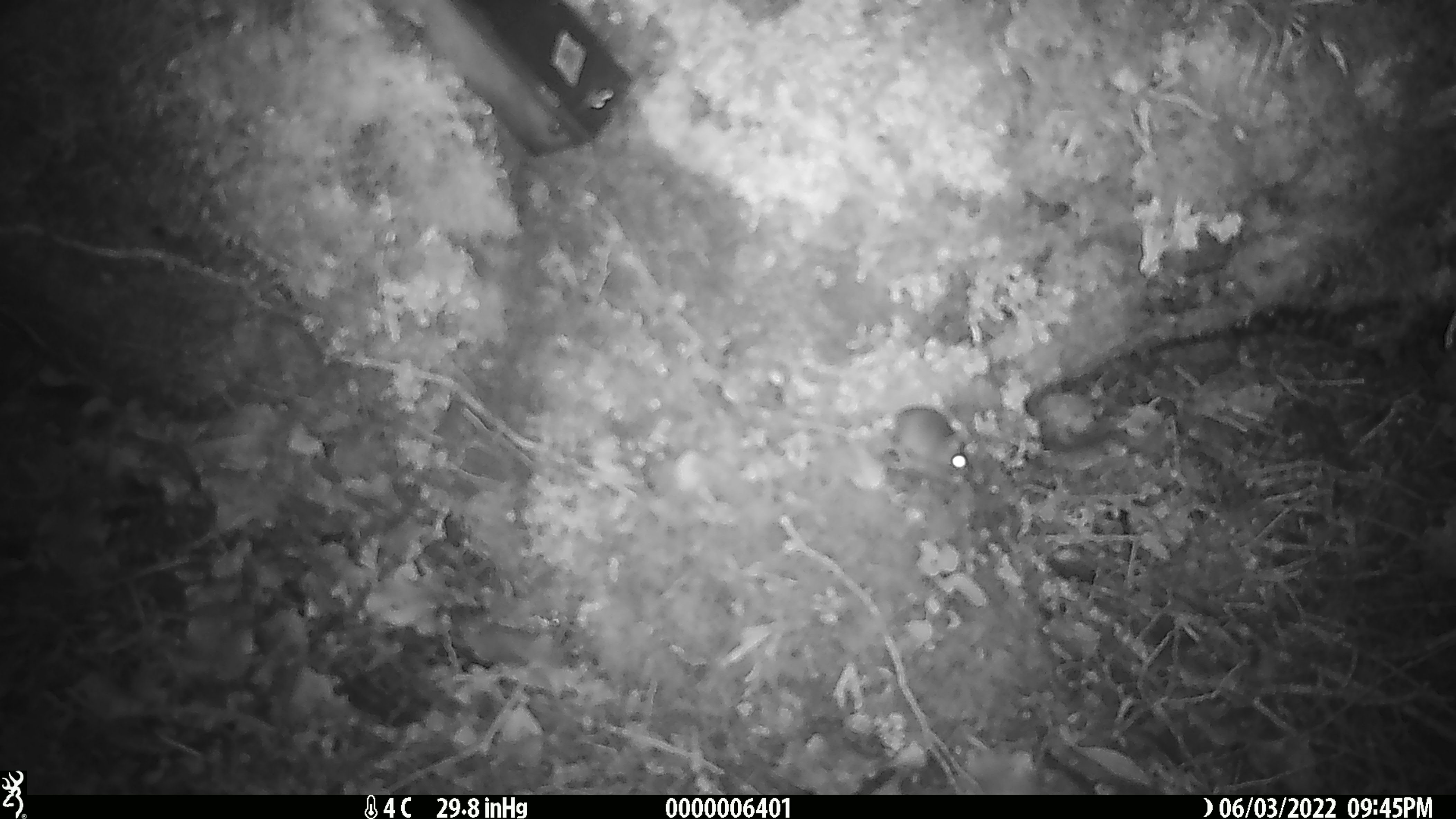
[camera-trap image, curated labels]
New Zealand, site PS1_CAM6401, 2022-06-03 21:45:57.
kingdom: Animalia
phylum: Chordata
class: Mammalia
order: Rodentia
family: Muridae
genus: Mus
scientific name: Mus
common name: mouse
Mouse (Mus).